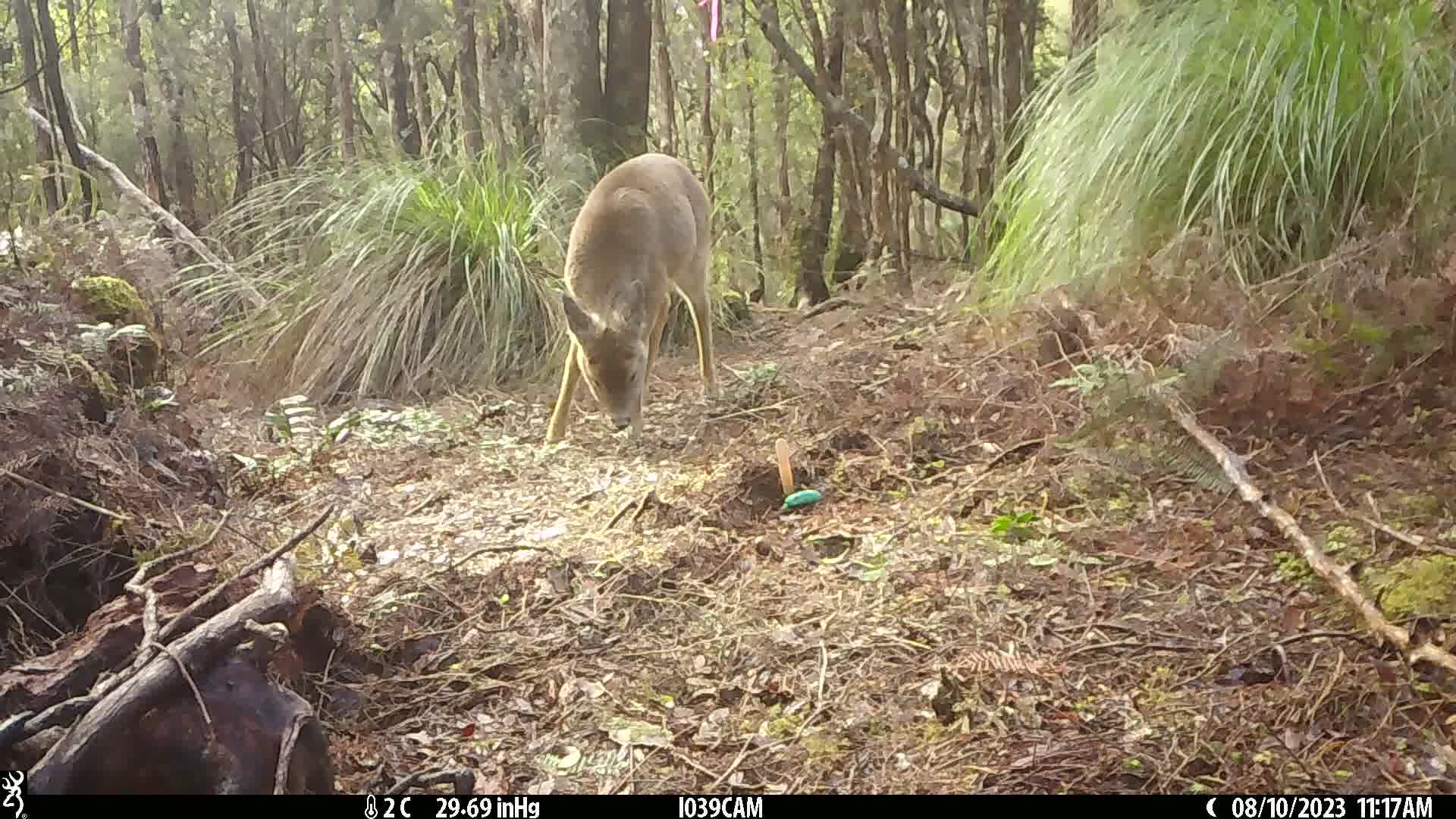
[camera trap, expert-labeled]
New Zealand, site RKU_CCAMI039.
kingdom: Animalia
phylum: Chordata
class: Mammalia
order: Artiodactyla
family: Cervidae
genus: Odocoileus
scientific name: Odocoileus virginianus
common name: white-tailed deer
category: white tailed deer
White tailed deer (white-tailed deer) (Odocoileus virginianus).